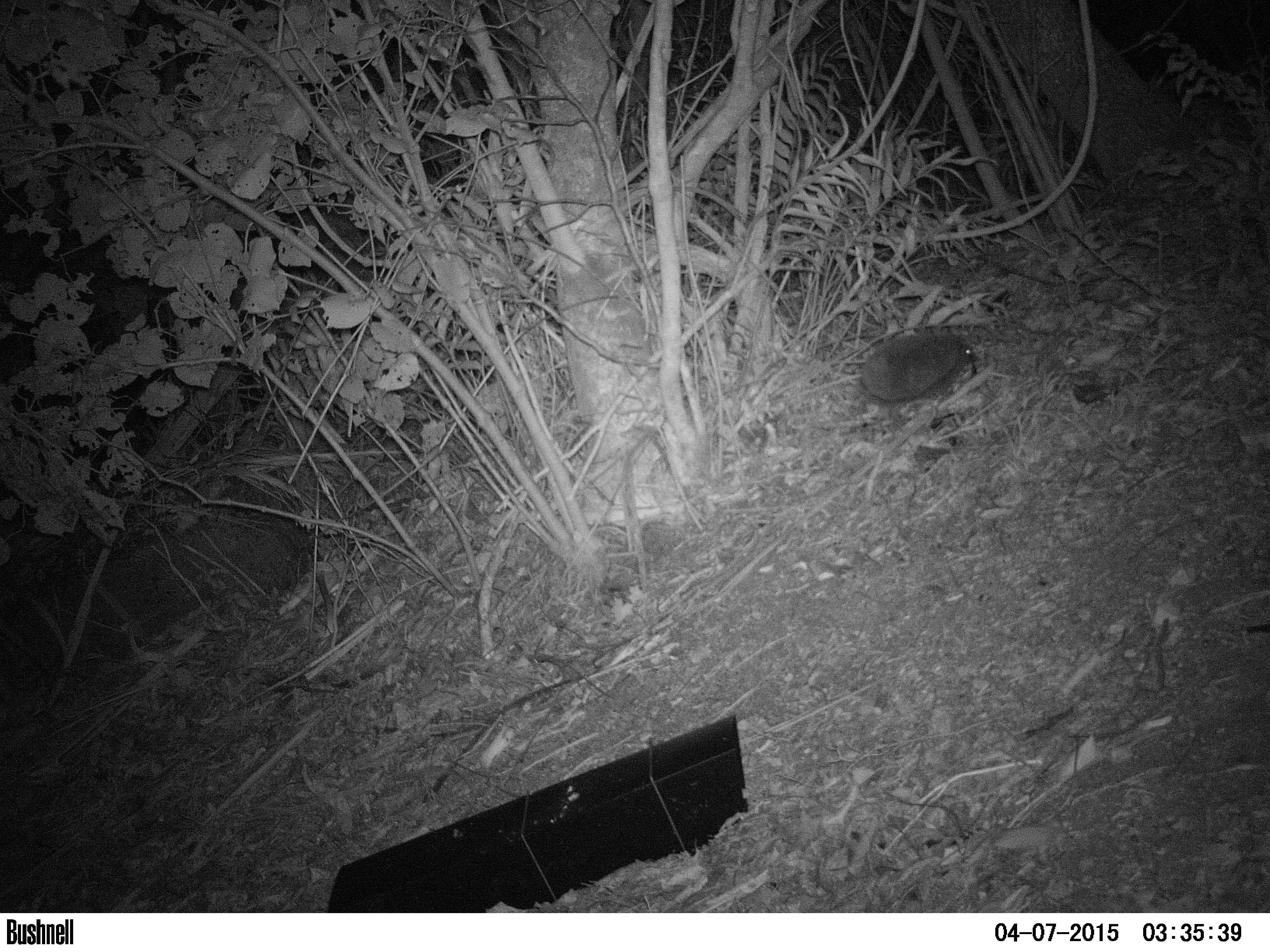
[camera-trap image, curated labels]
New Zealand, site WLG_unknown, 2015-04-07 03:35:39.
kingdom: Animalia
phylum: Chordata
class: Mammalia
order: Eulipotyphla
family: Erinaceidae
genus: Erinaceus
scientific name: Erinaceus europaeus europaeus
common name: european hedgehog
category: hedgehog